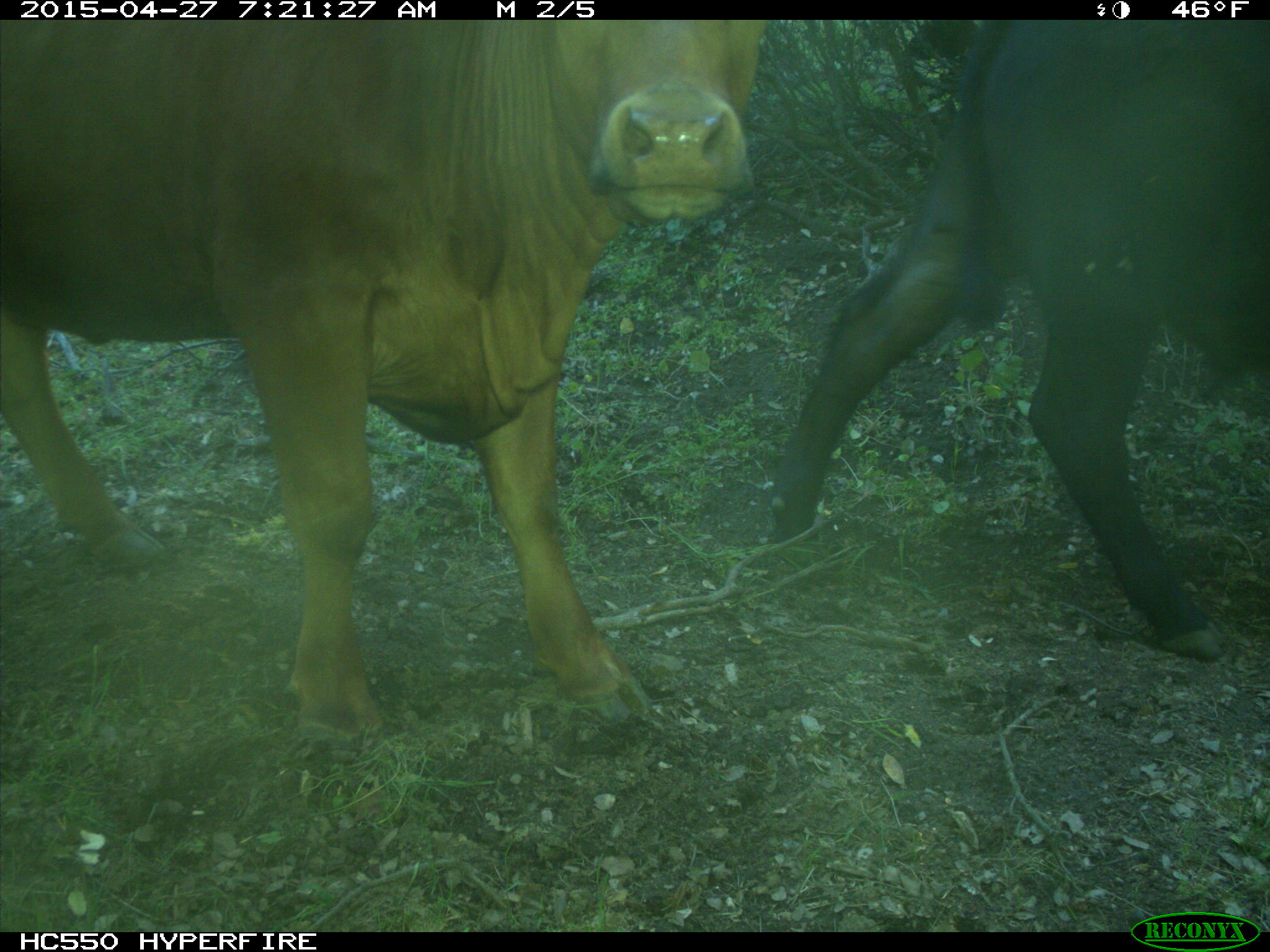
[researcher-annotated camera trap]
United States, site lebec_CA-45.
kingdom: Animalia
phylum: Chordata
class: Mammalia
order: Artiodactyla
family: Bovidae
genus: Bos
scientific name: Bos taurus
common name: domestic cow